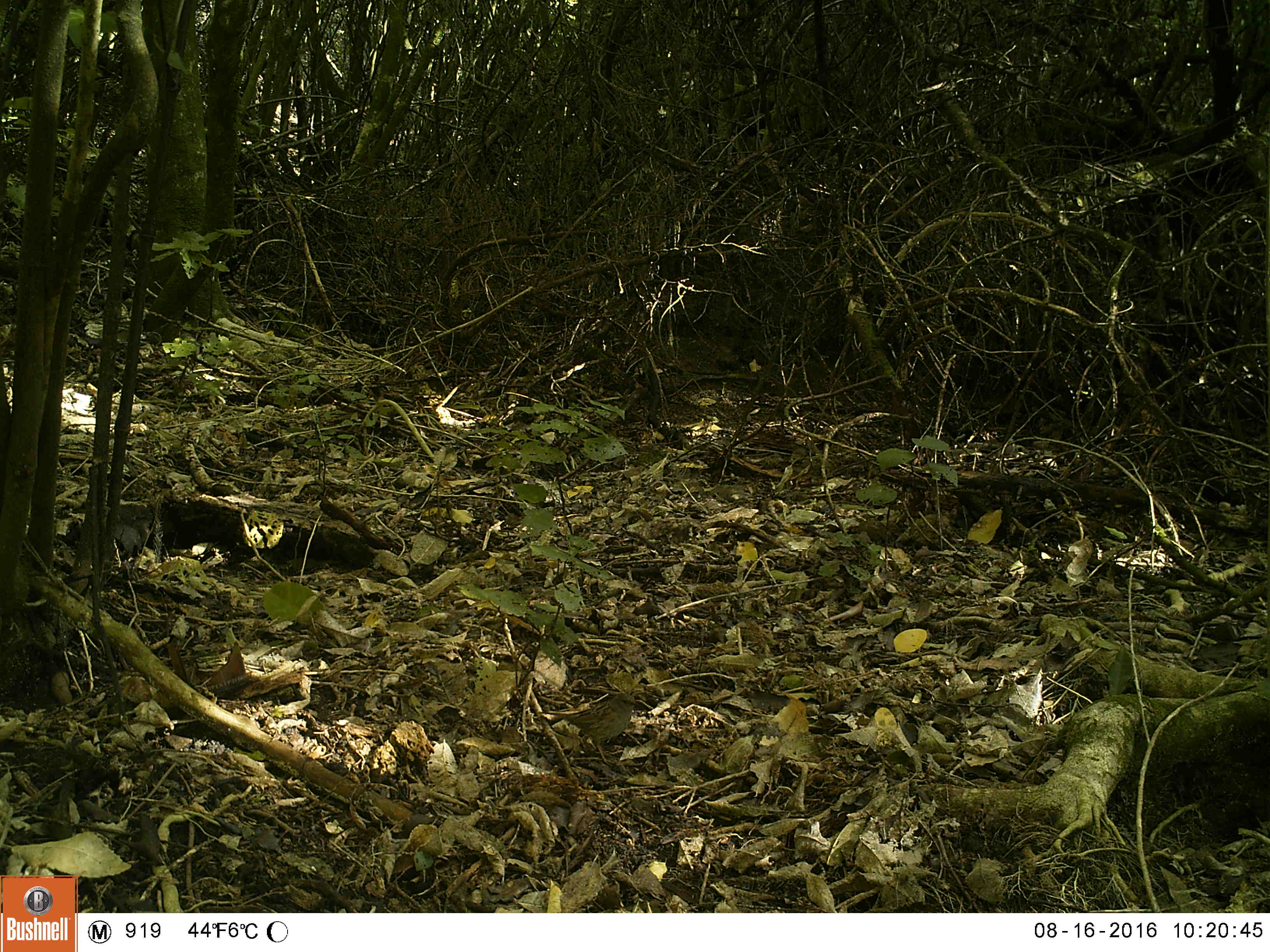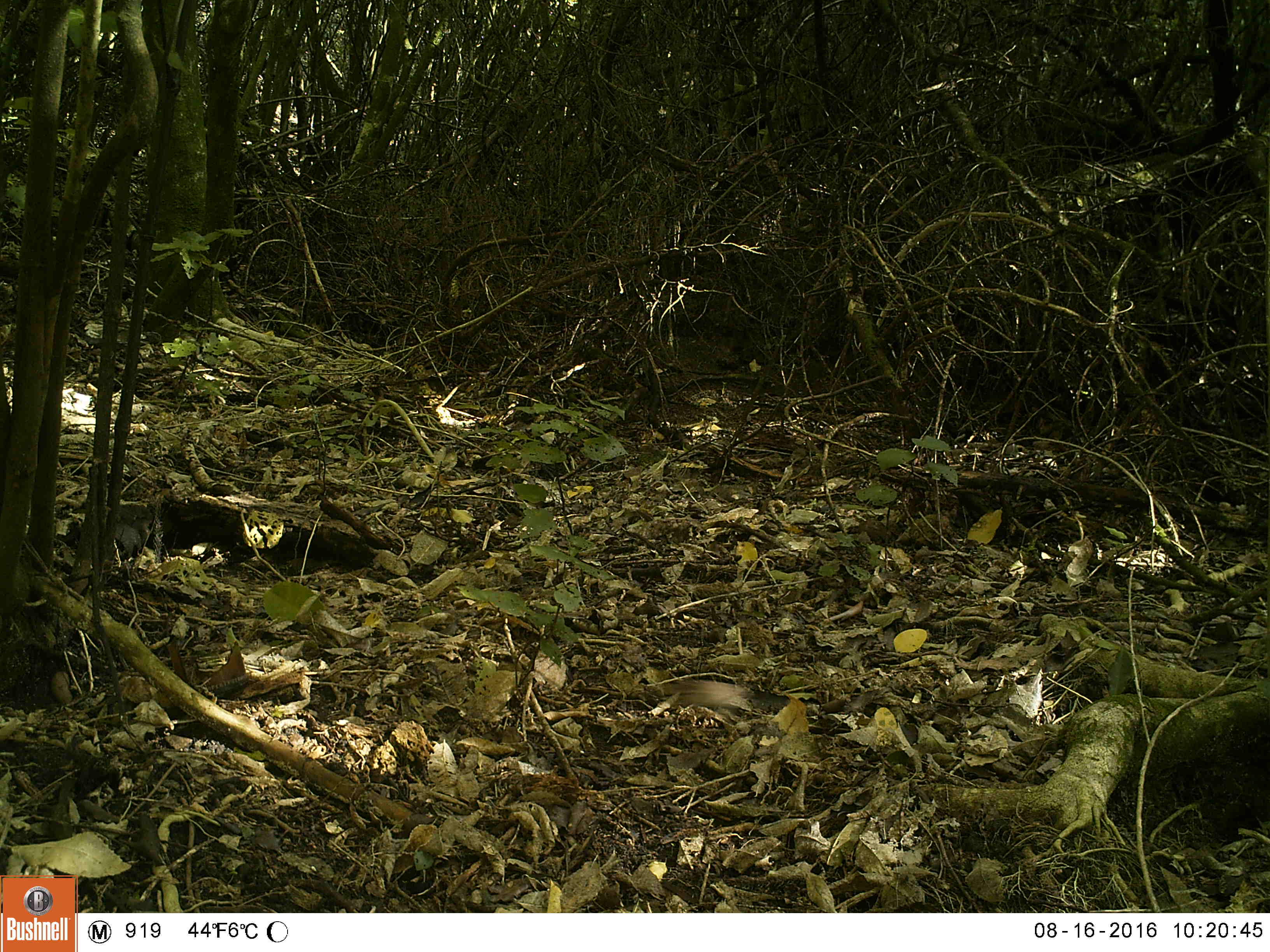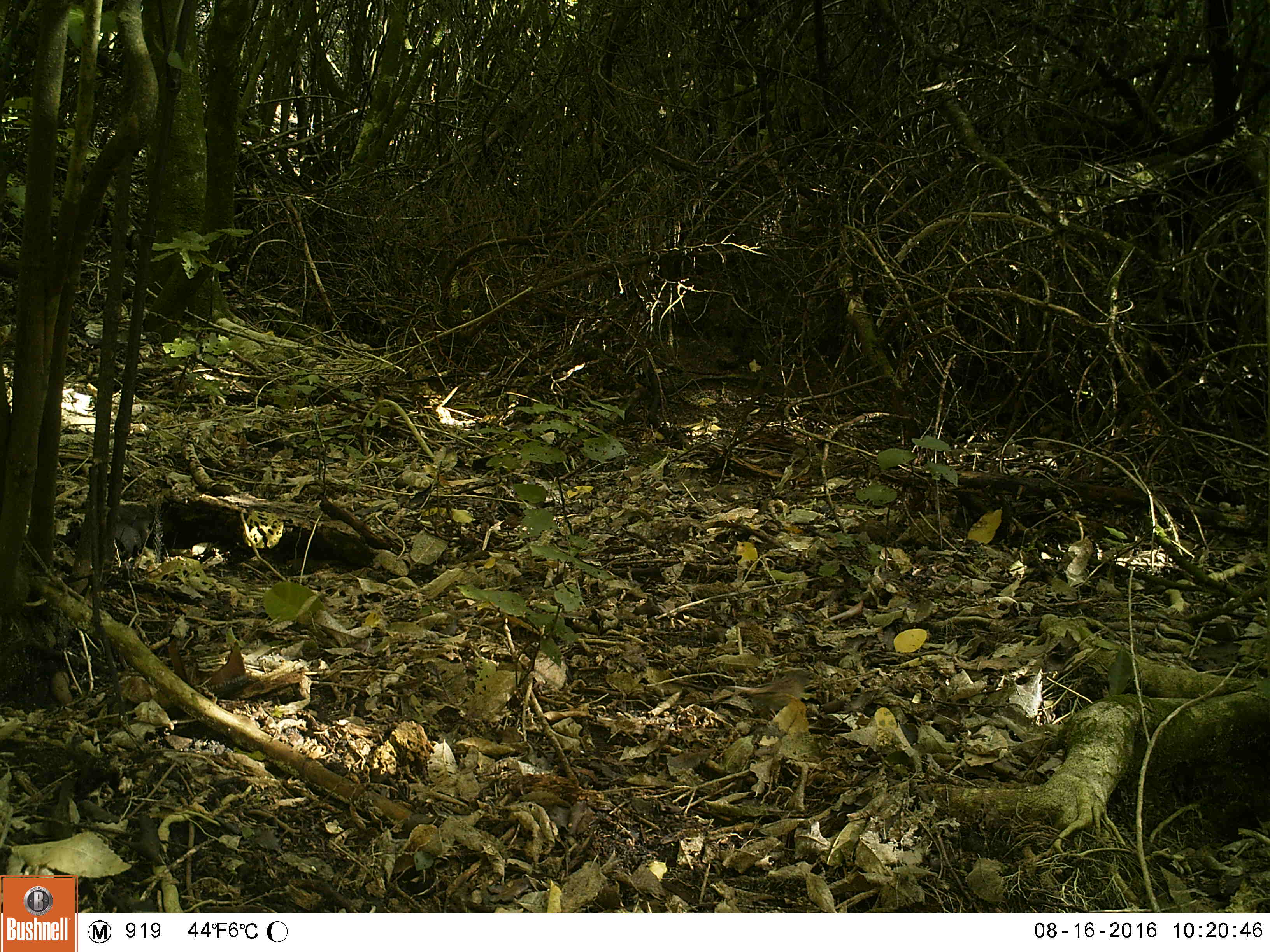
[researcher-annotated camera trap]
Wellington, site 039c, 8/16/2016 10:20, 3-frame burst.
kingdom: Animalia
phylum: Chordata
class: Aves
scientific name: Aves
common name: bird